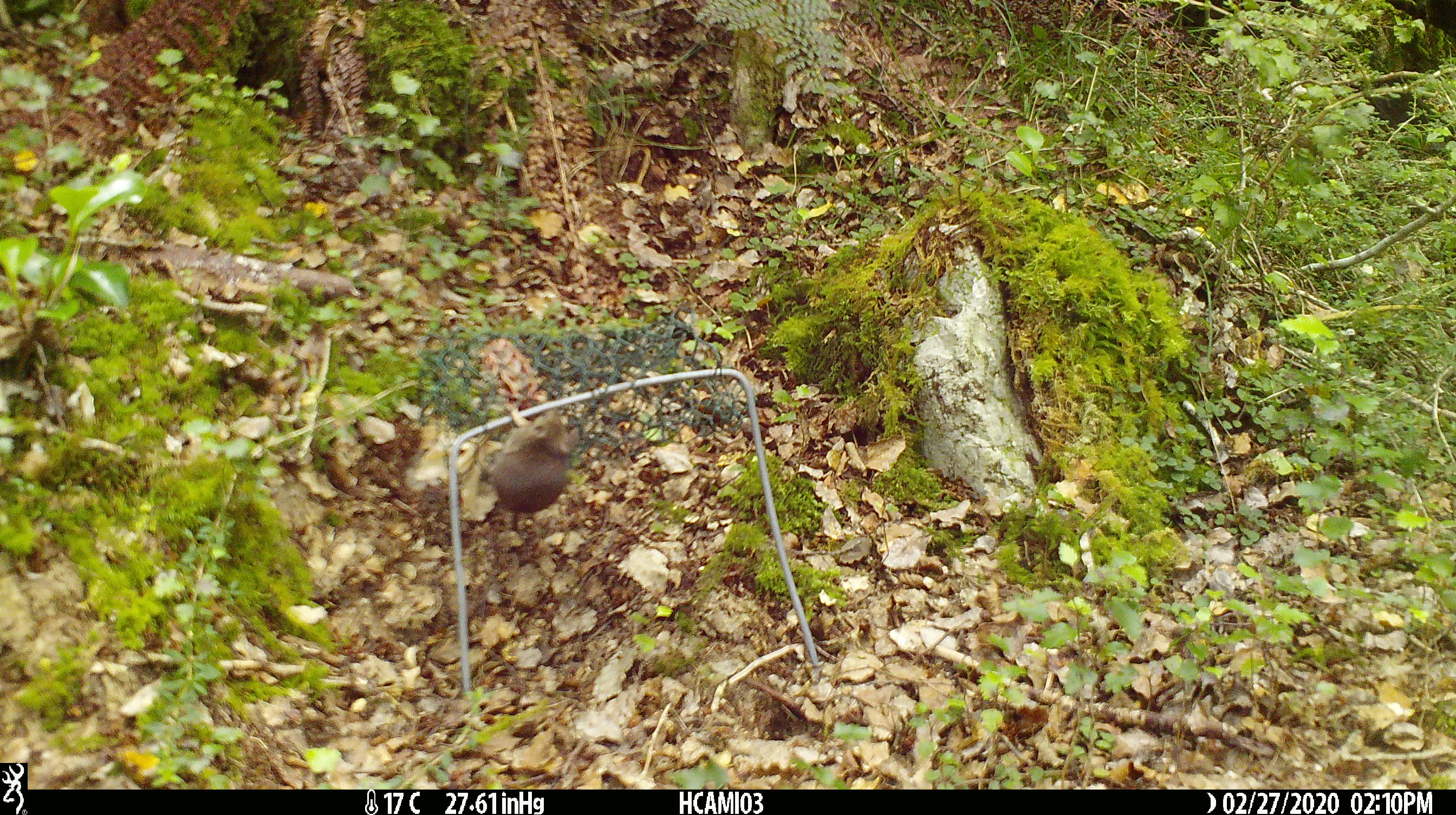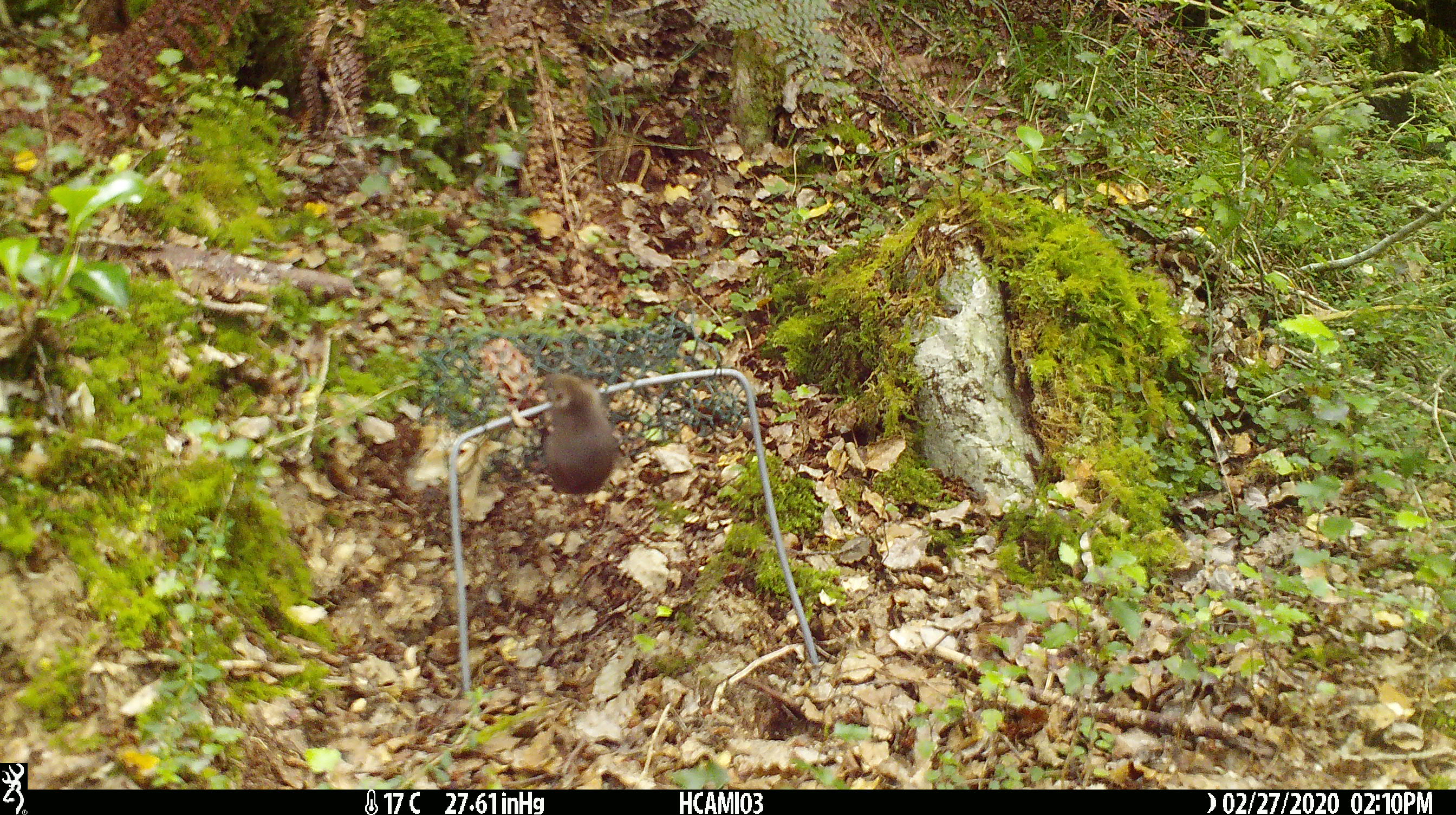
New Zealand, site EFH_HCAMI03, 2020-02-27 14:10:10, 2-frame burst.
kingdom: Animalia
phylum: Chordata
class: Mammalia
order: Rodentia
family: Muridae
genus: Mus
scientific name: Mus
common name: mouse